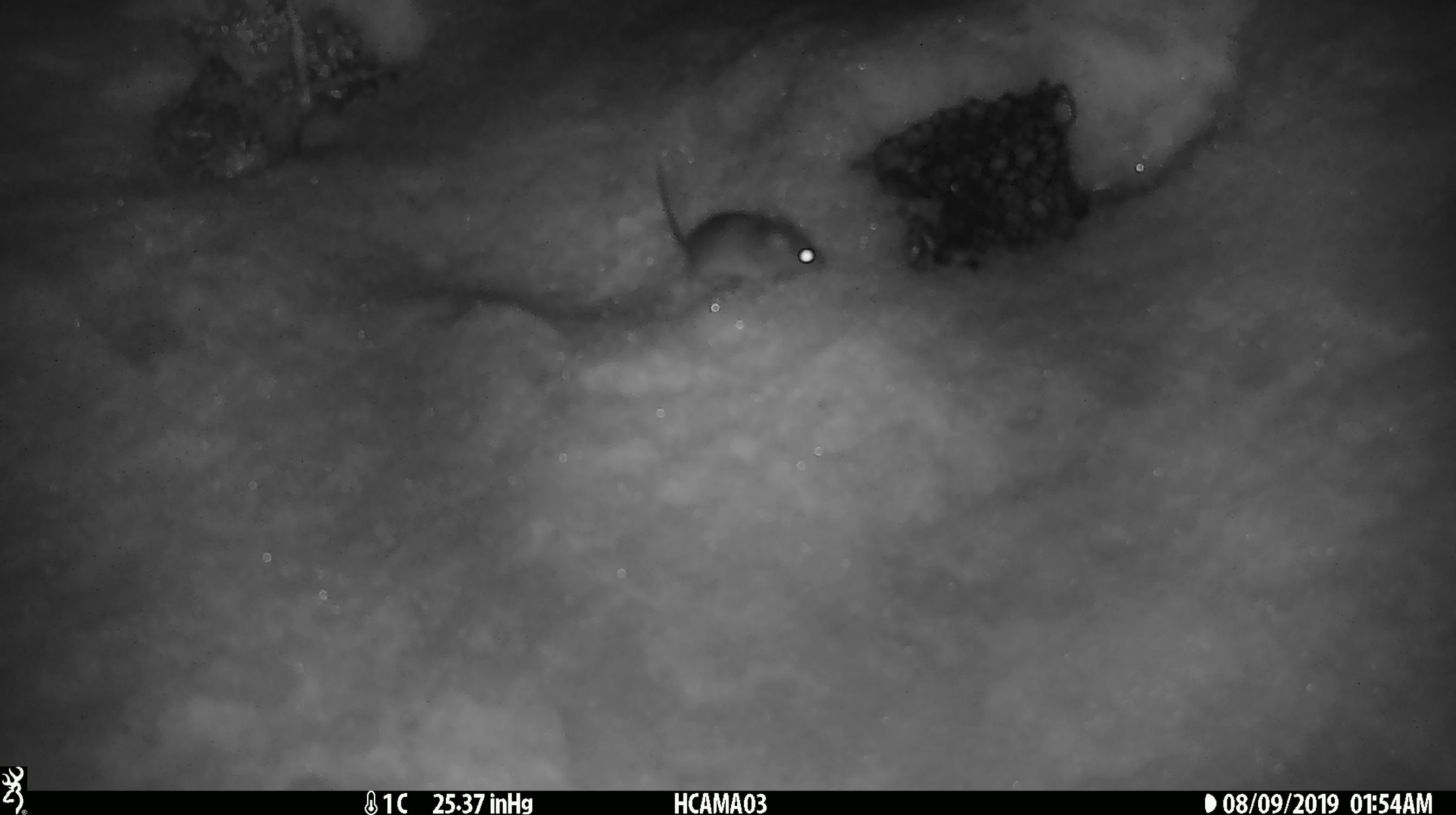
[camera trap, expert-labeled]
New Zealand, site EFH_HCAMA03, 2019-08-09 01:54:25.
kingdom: Animalia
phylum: Chordata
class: Mammalia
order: Rodentia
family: Muridae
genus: Mus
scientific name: Mus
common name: mouse